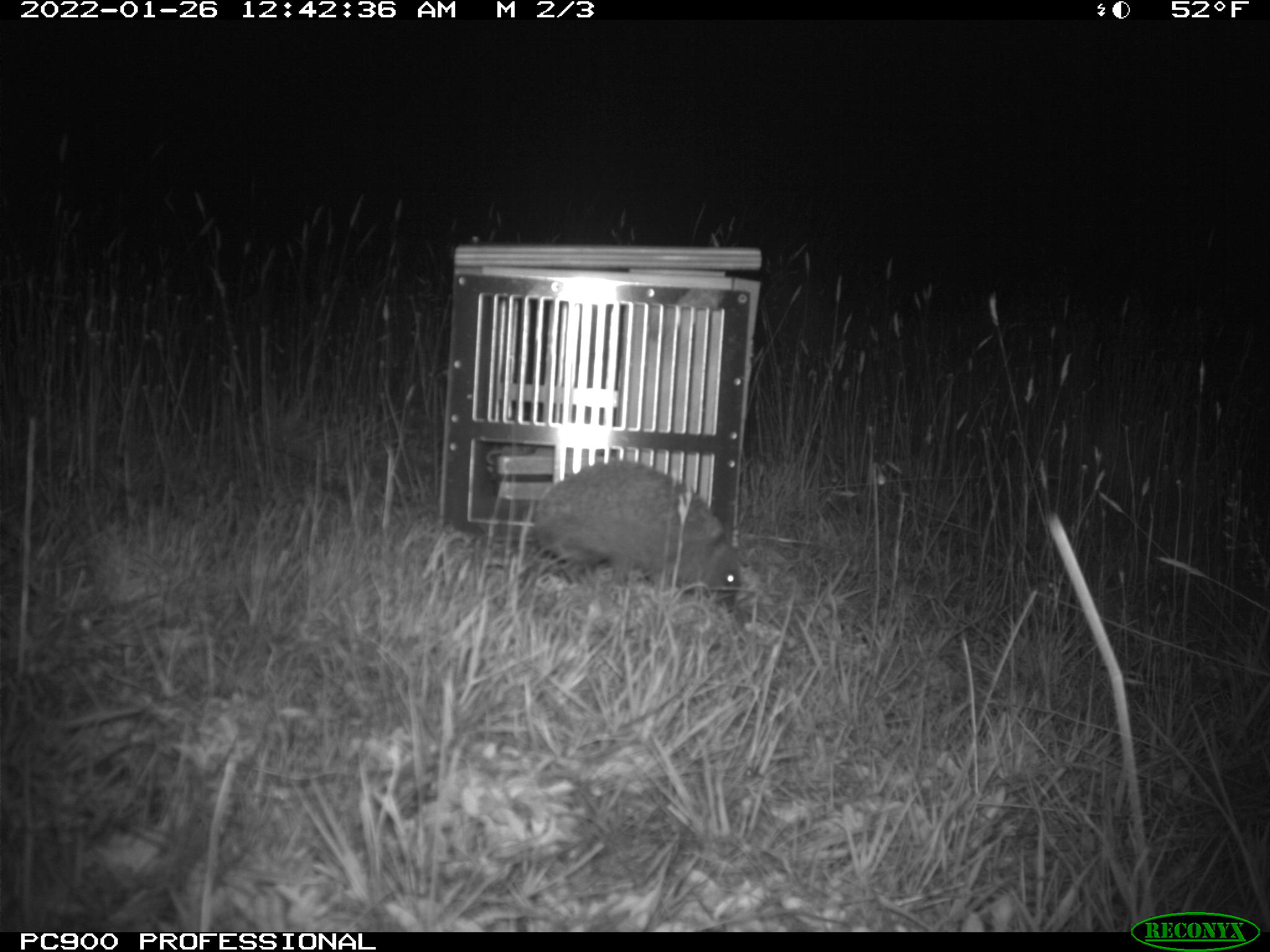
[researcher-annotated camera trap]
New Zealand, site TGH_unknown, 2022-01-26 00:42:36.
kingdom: Animalia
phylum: Chordata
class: Mammalia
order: Eulipotyphla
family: Erinaceidae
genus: Erinaceus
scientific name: Erinaceus europaeus europaeus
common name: european hedgehog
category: hedgehog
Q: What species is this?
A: Hedgehog (european hedgehog) (Erinaceus europaeus europaeus).